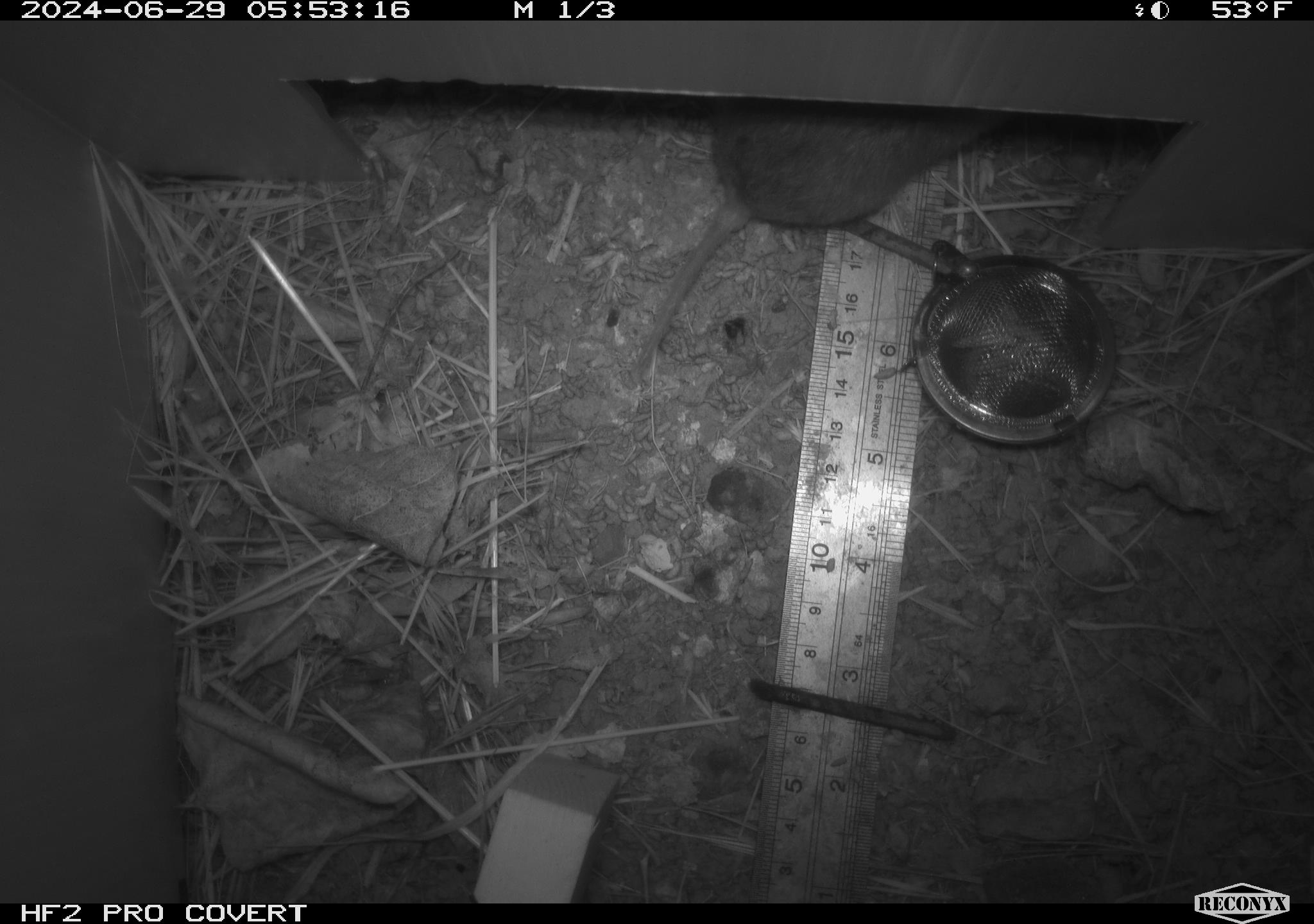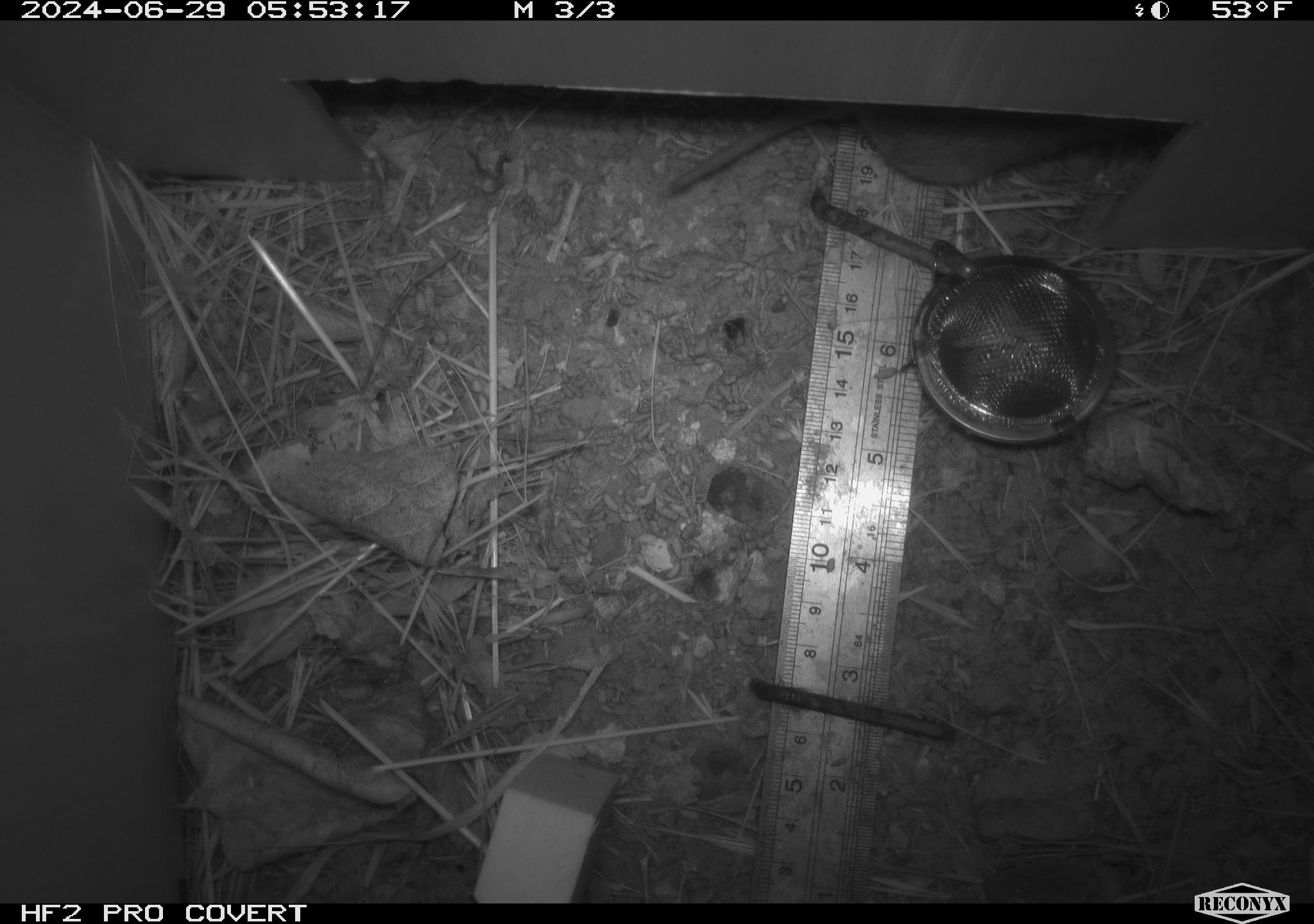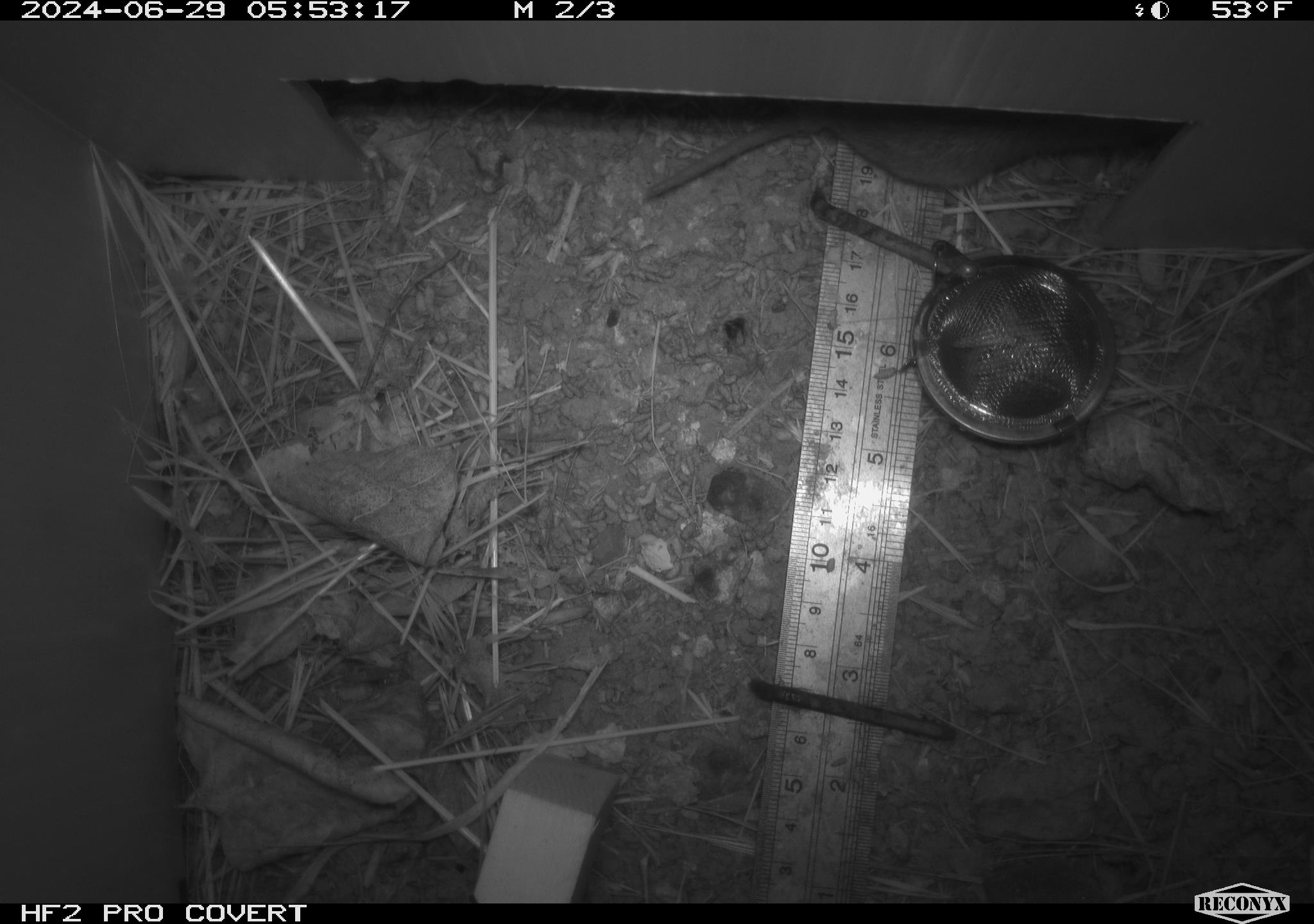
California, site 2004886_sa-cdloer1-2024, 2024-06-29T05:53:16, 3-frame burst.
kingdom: Animalia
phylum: Chordata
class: Mammalia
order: Rodentia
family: Cricetidae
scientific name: Arvicolinae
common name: voles, lemmings, and muskrats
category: arvicolinae subfamily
Arvicolinae subfamily (voles, lemmings, and muskrats) (Arvicolinae).